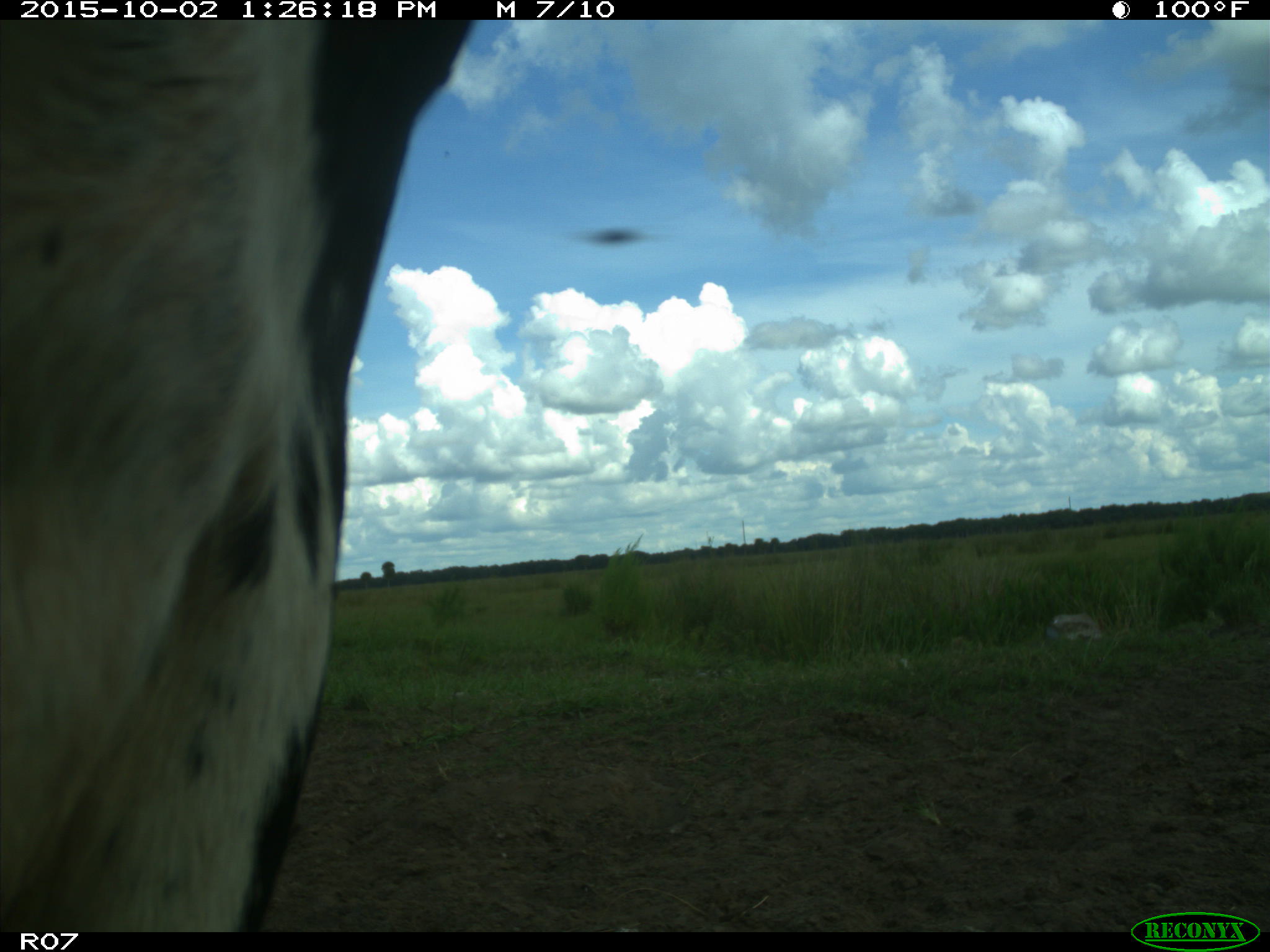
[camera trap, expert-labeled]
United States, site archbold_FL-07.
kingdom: Animalia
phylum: Chordata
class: Mammalia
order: Artiodactyla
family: Bovidae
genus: Bos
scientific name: Bos taurus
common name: domestic cow